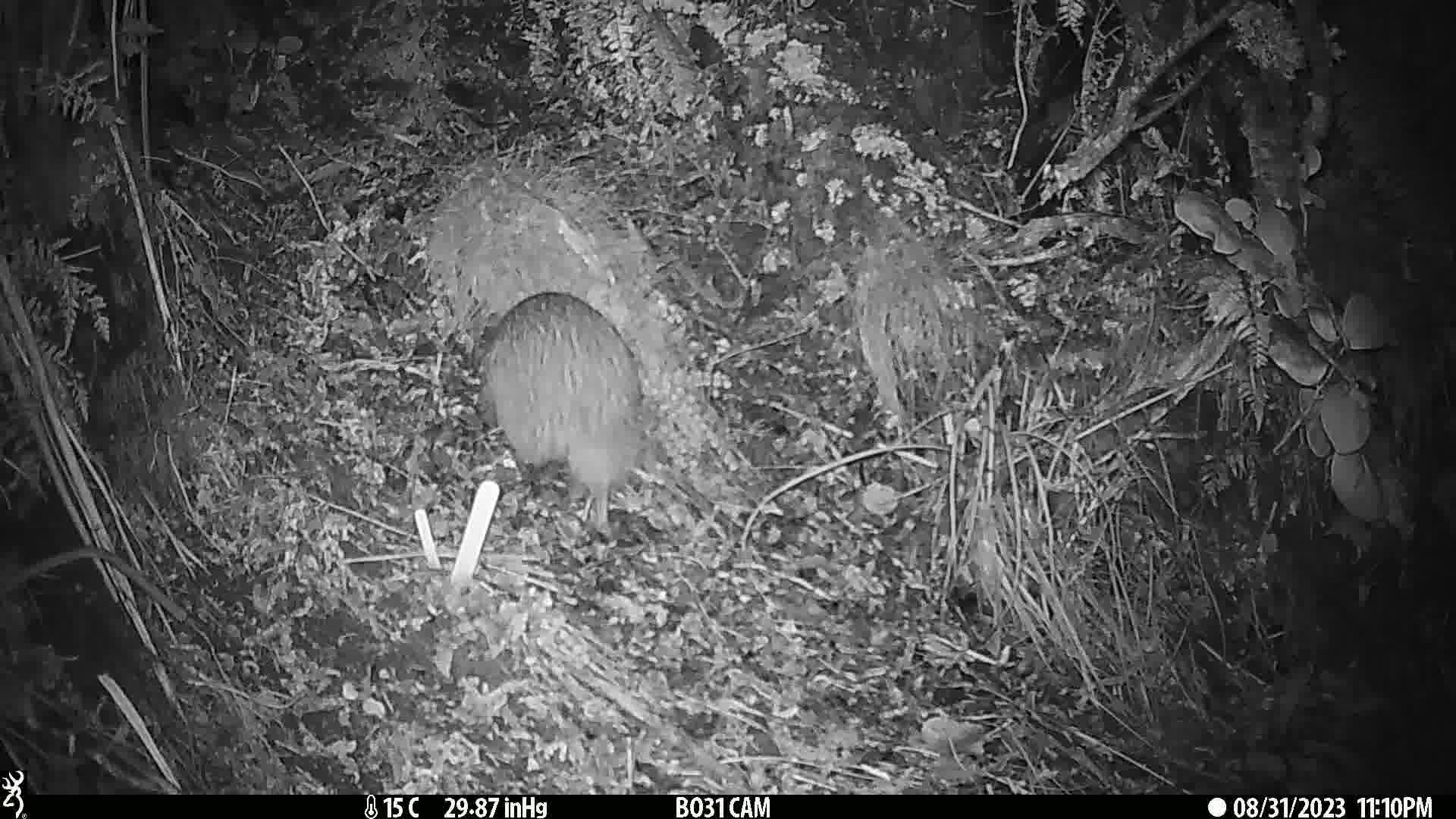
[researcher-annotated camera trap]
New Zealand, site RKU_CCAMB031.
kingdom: Animalia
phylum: Chordata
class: Aves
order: Apterygiformes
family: Apterygidae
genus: Apteryx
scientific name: Apteryx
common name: kiwi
Kiwi (Apteryx).